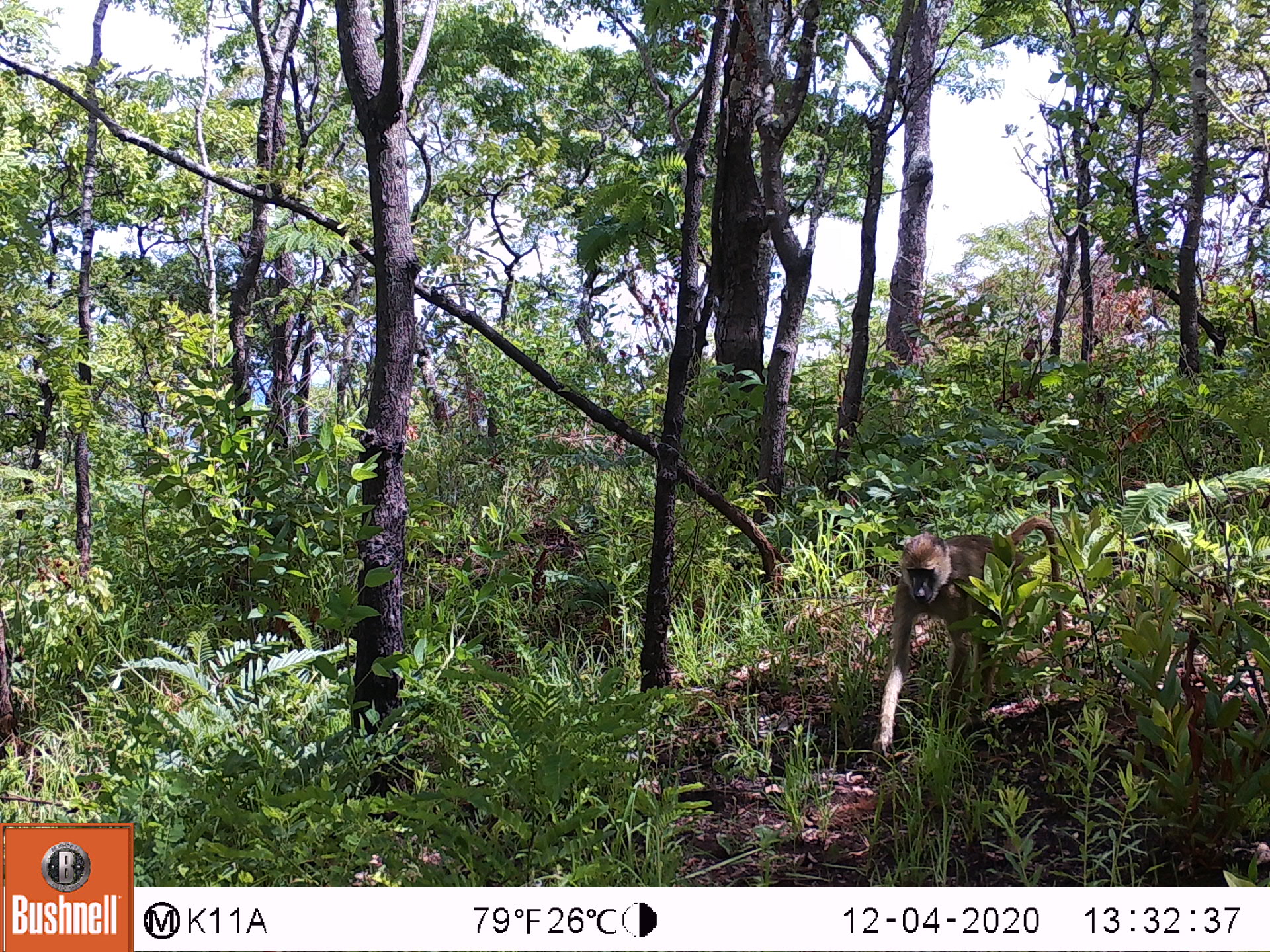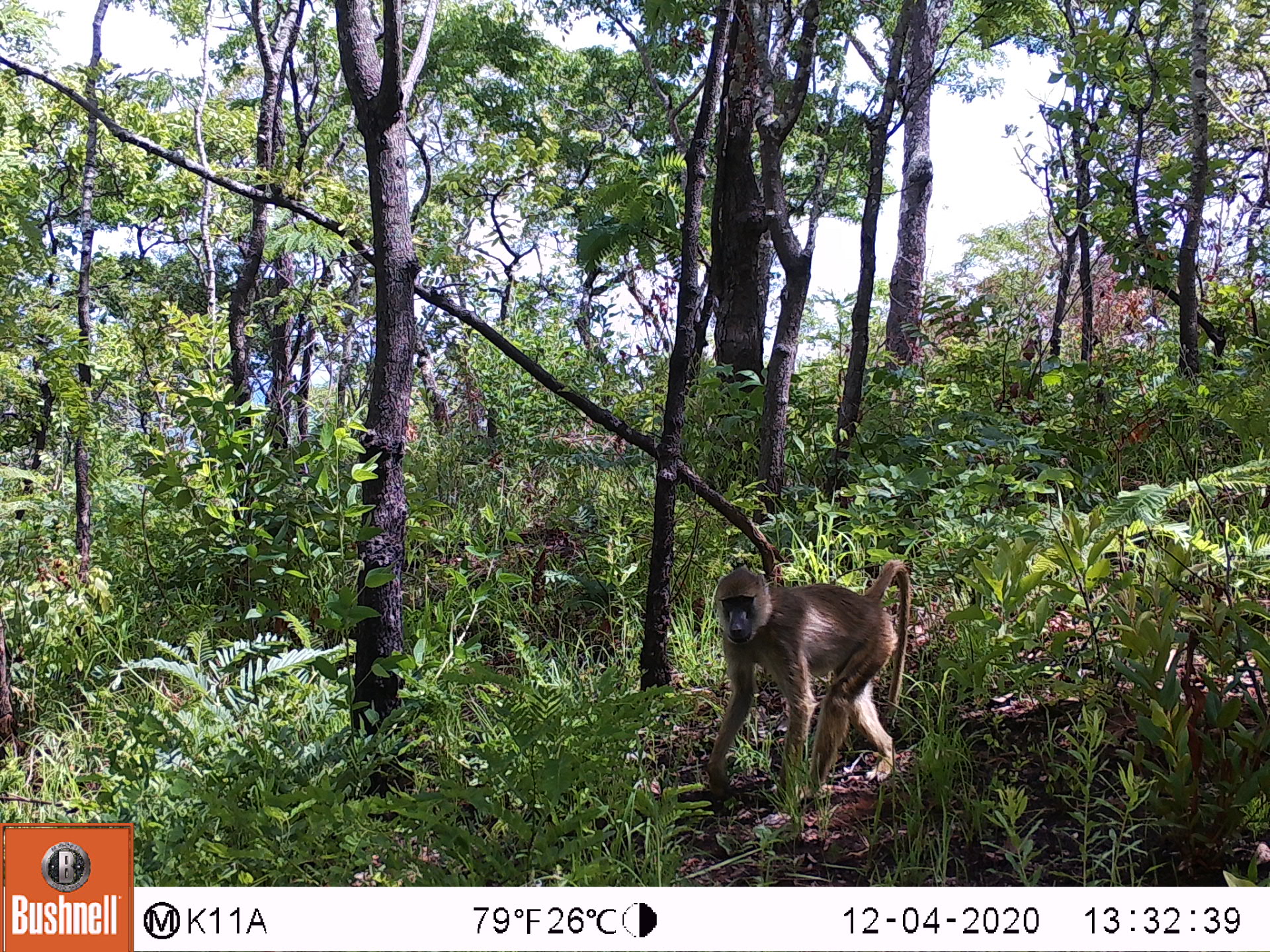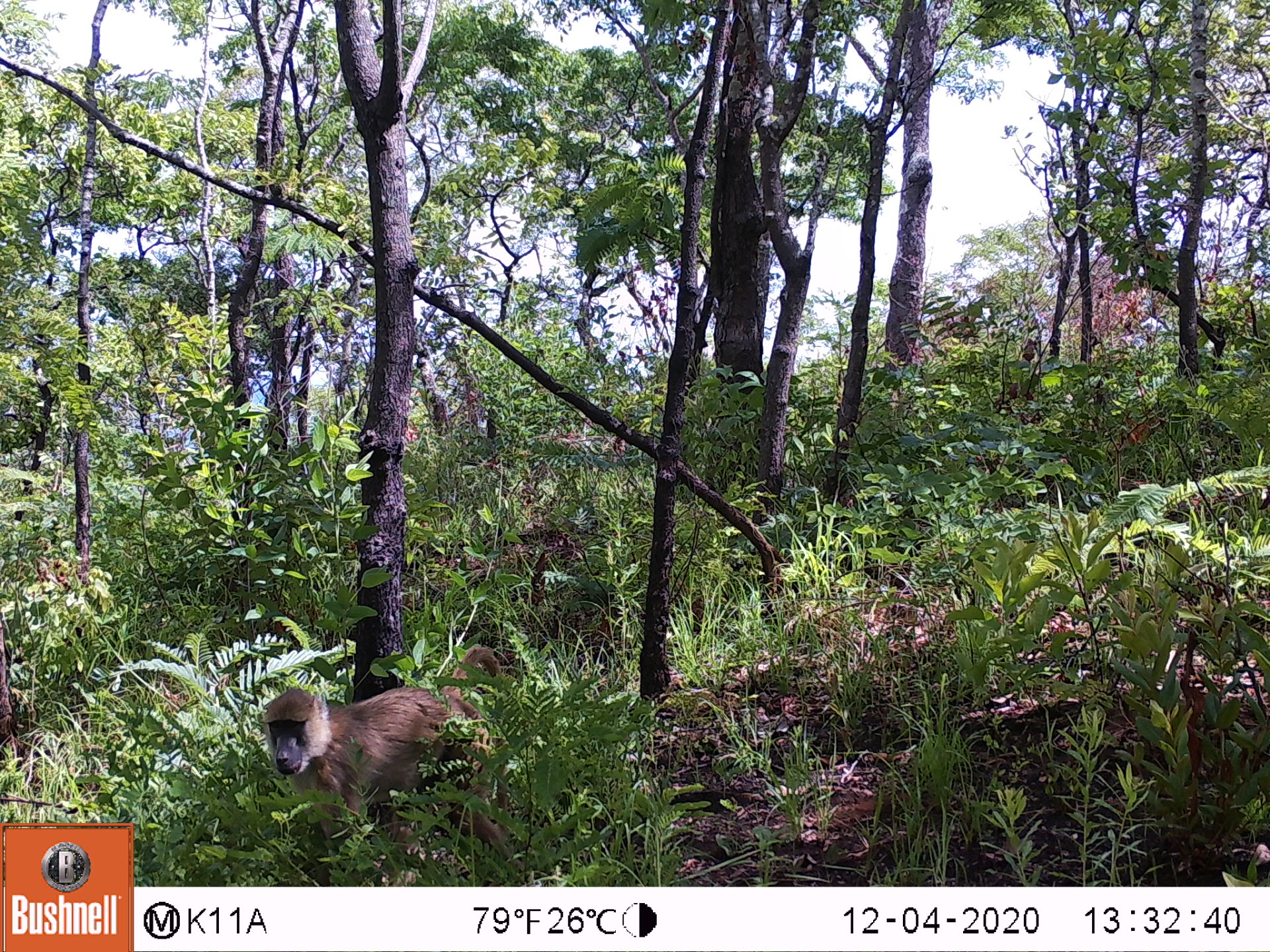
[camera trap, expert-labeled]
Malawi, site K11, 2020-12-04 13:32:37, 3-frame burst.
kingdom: Animalia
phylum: Chordata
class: Mammalia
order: Primates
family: Cercopithecidae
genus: Papio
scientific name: Papio cynocephalus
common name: yellow baboon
Yellow baboon (Papio cynocephalus), count 1.